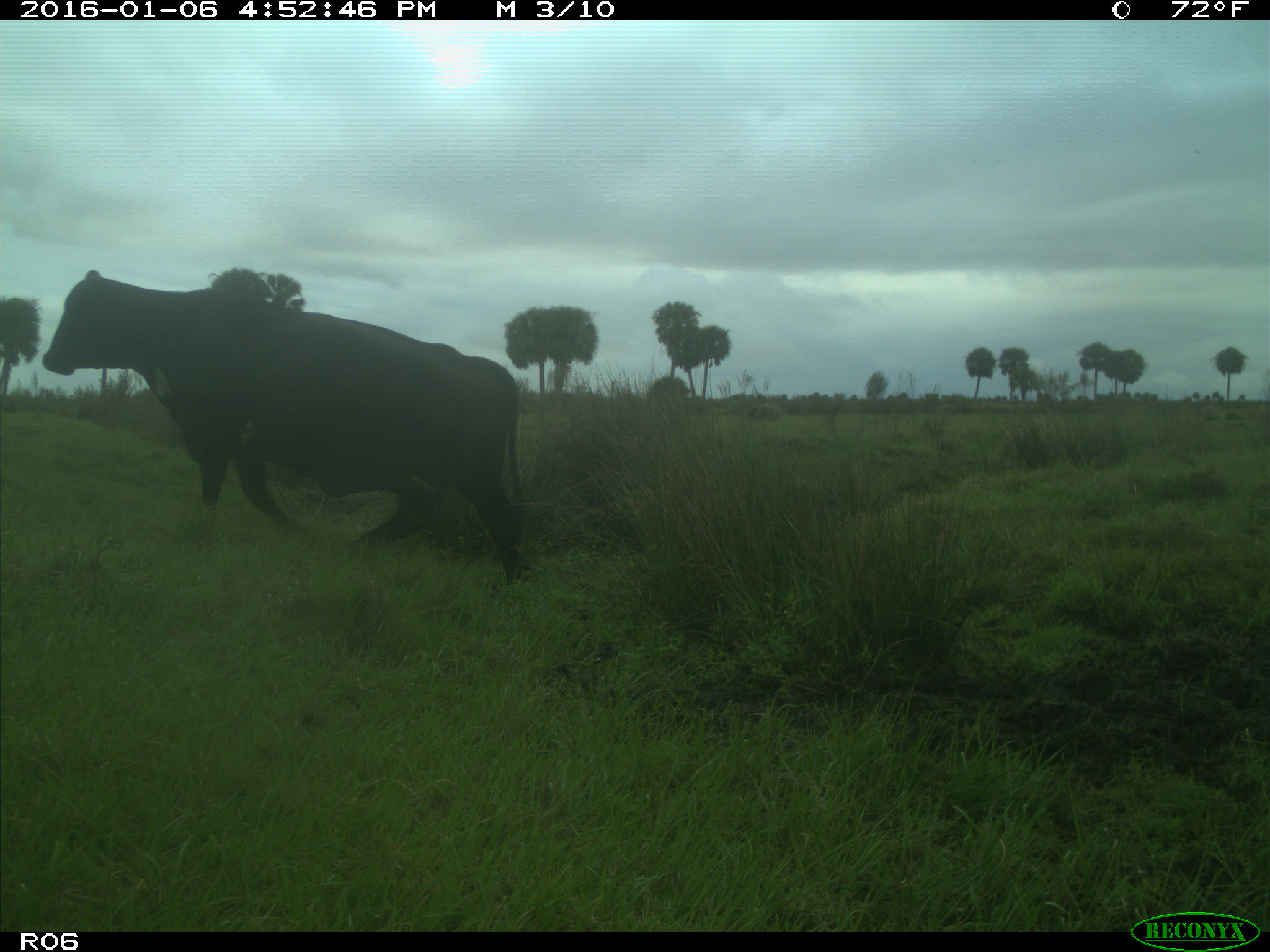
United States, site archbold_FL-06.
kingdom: Animalia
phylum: Chordata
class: Mammalia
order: Artiodactyla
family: Bovidae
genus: Bos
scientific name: Bos taurus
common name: domestic cow